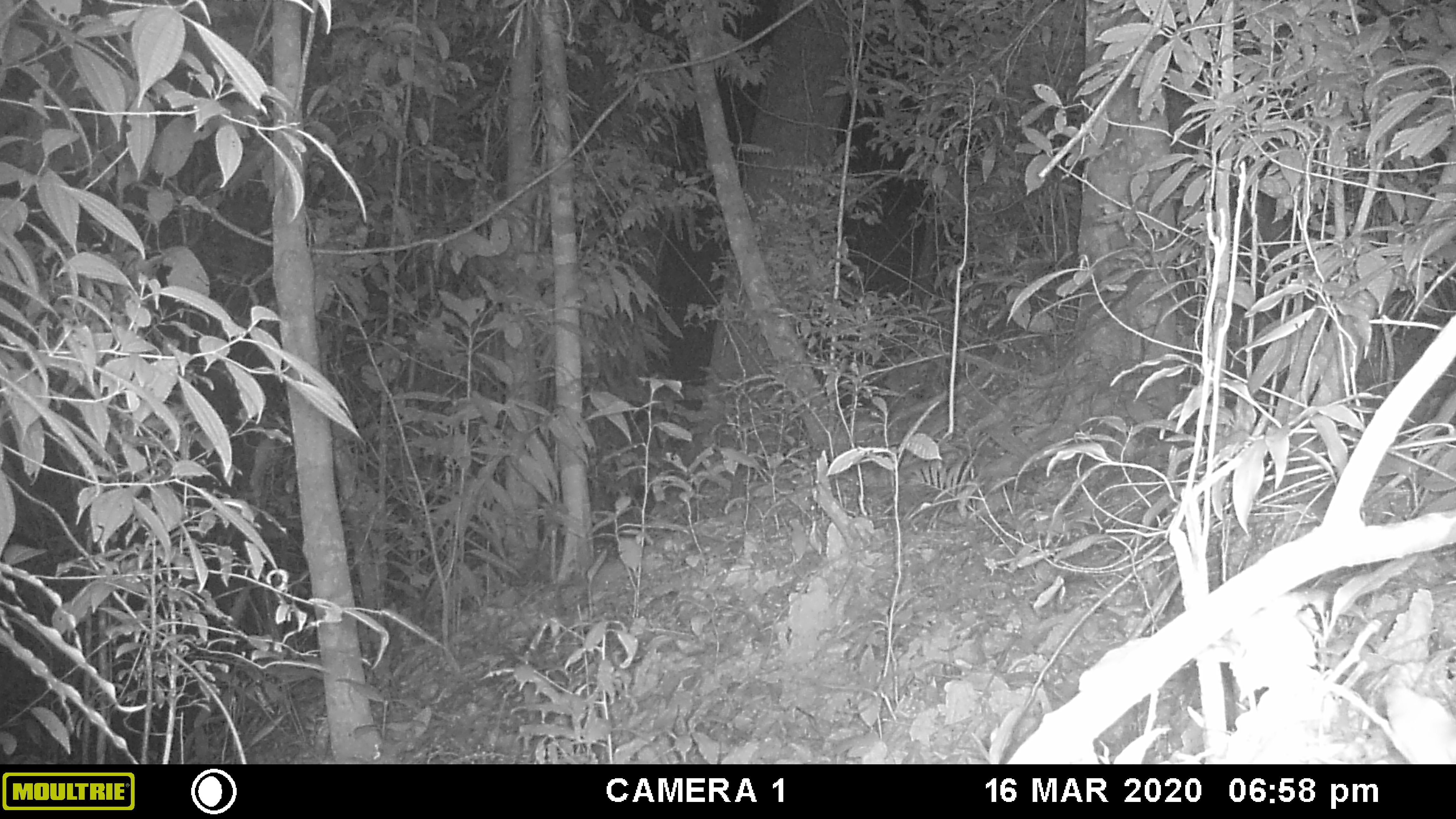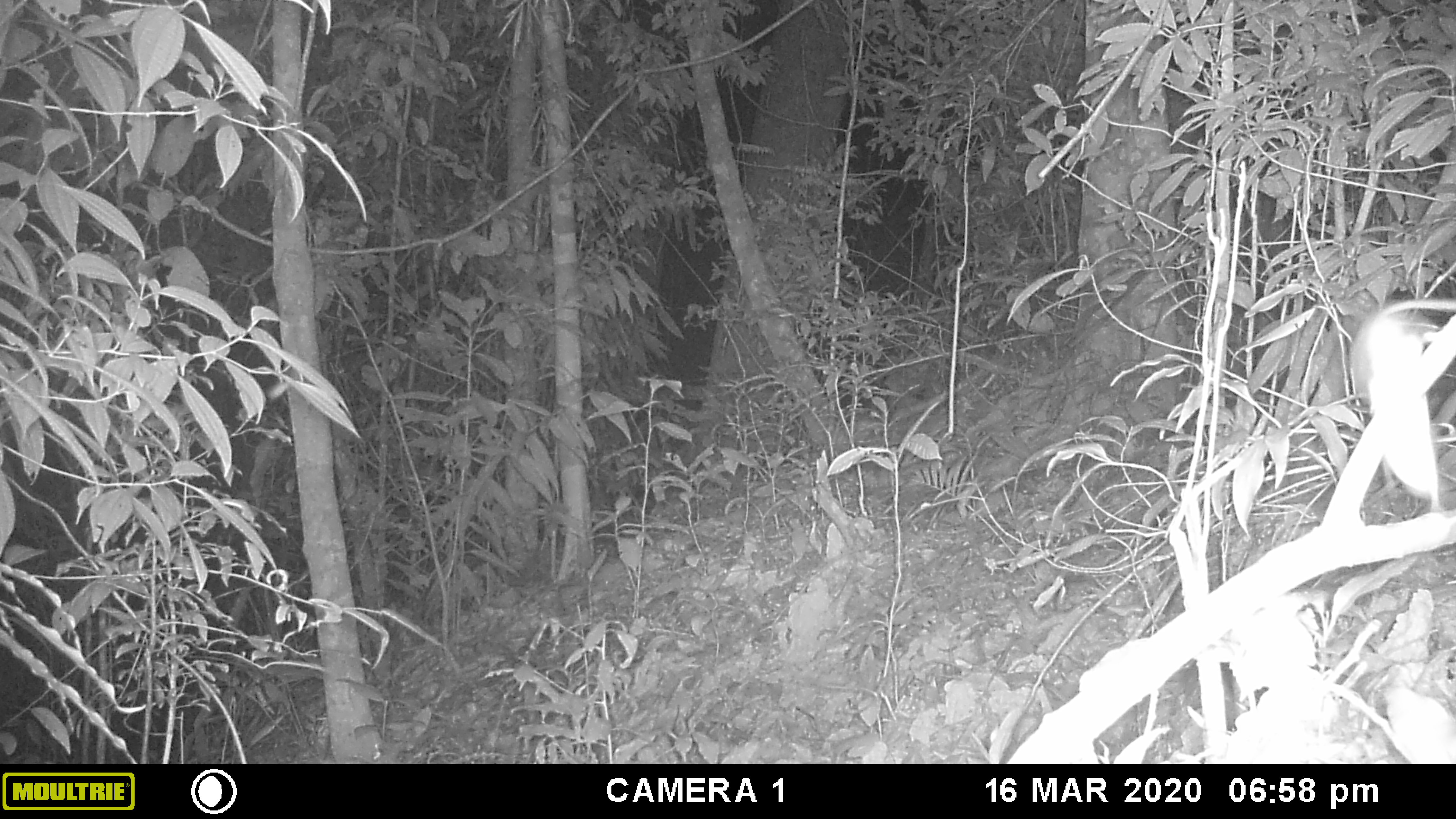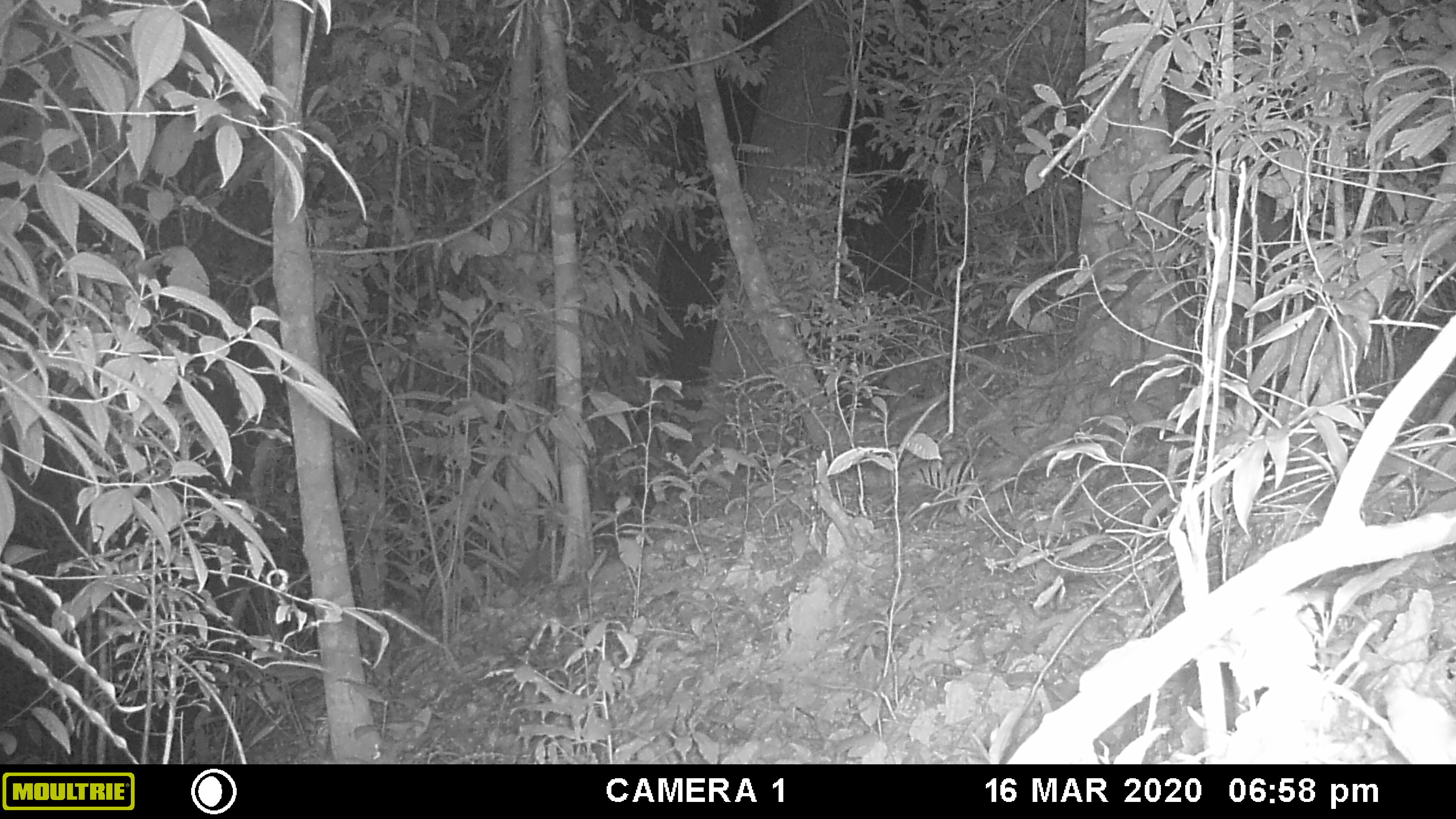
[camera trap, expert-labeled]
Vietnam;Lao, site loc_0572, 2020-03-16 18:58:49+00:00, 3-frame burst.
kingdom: Animalia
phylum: Chordata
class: Mammalia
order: Rodentia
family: Muridae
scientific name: Muridae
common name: old-world mice and rats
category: unidentified murid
Unidentified murid (old-world mice and rats) (Muridae). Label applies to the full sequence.